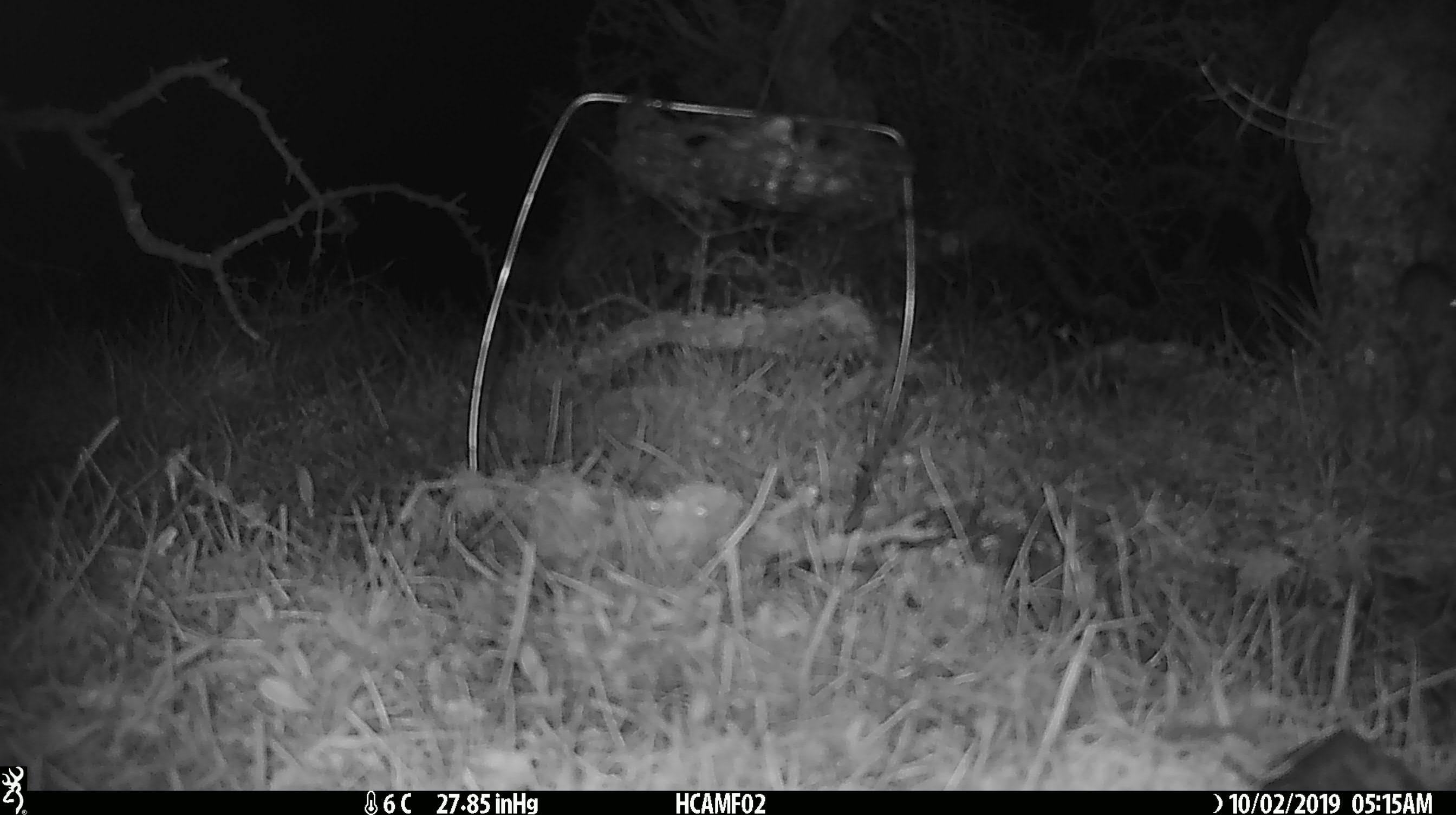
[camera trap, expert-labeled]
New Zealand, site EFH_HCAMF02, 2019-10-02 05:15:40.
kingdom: Animalia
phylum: Chordata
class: Mammalia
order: Rodentia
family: Muridae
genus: Mus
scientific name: Mus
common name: mouse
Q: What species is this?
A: Mouse (Mus).